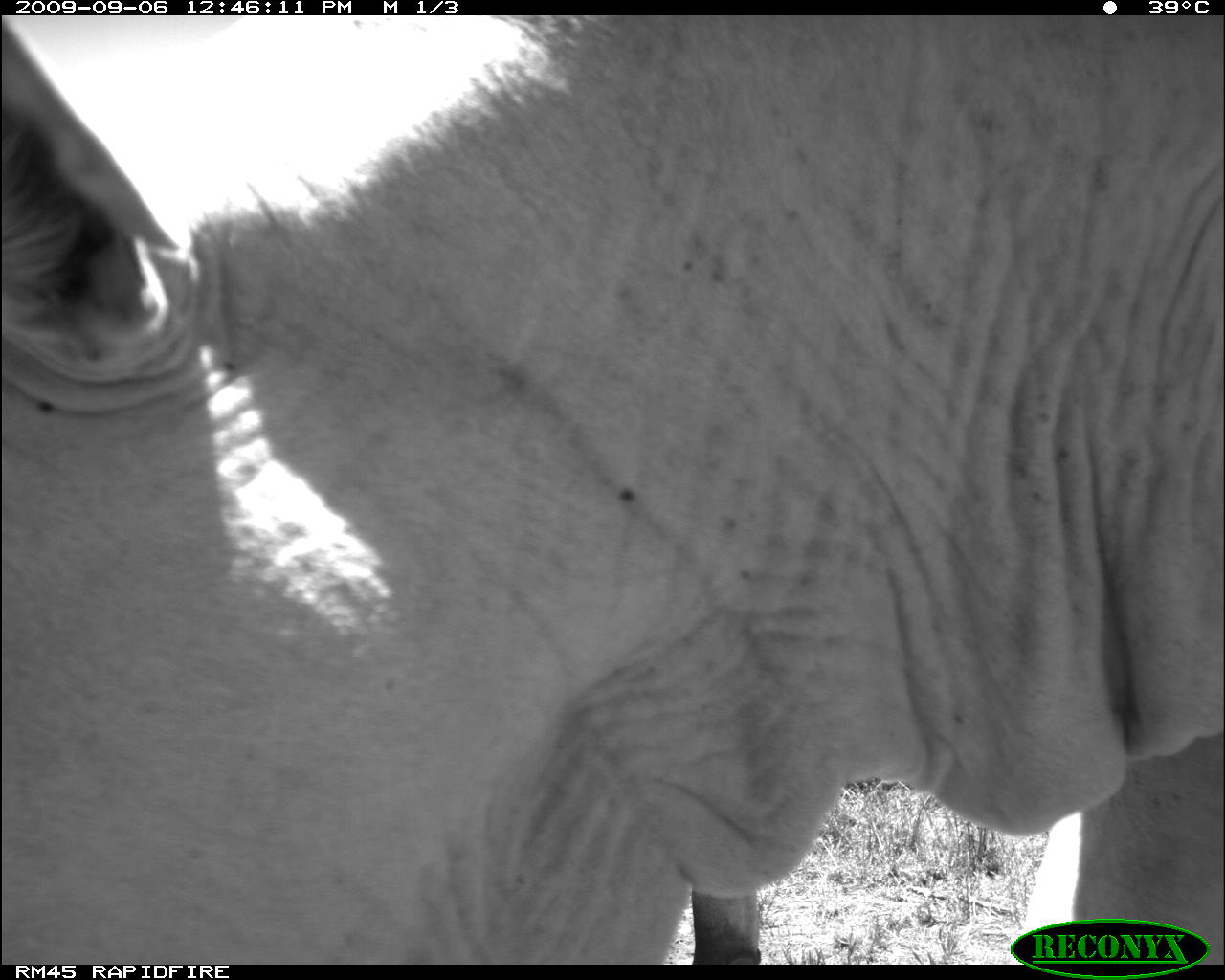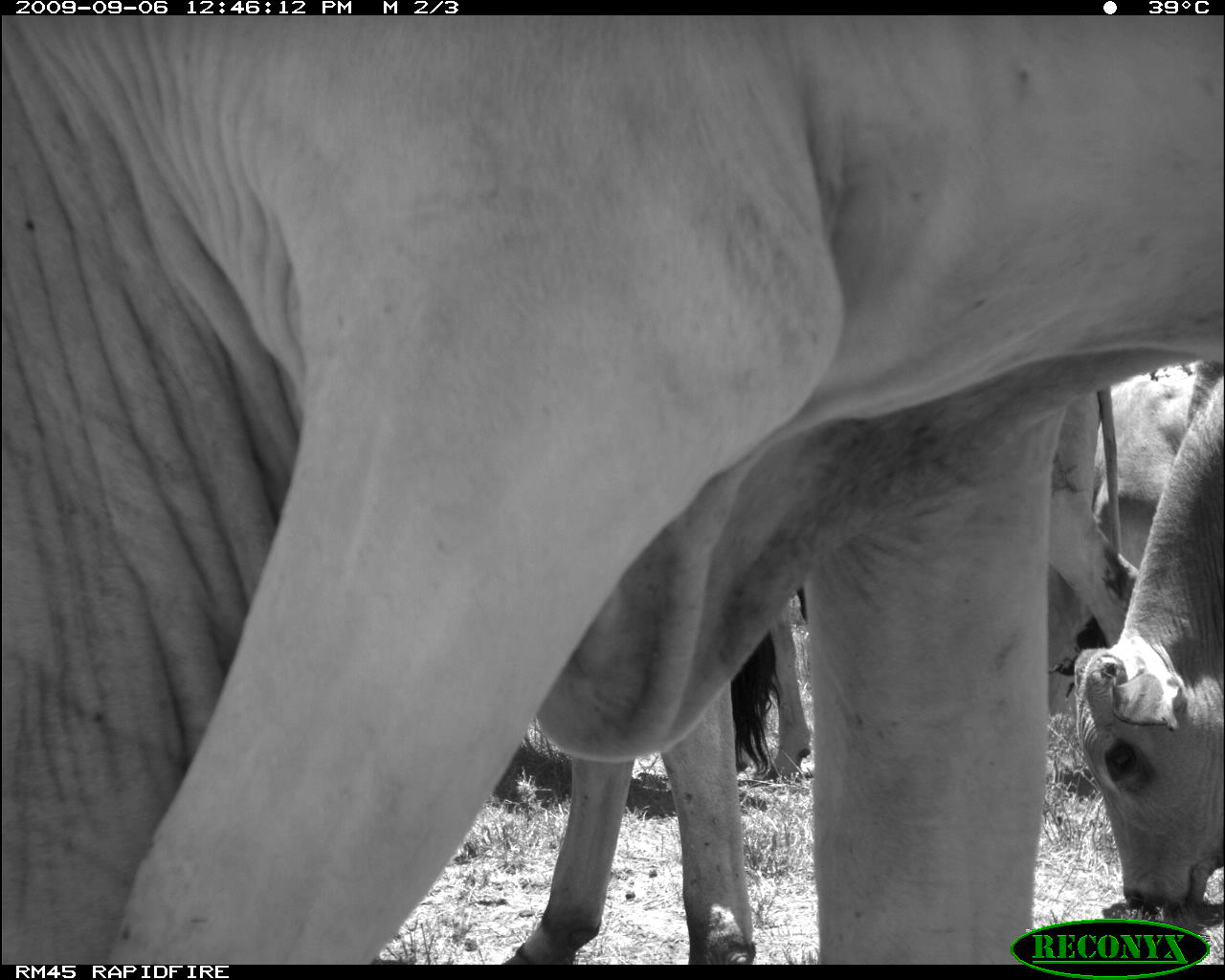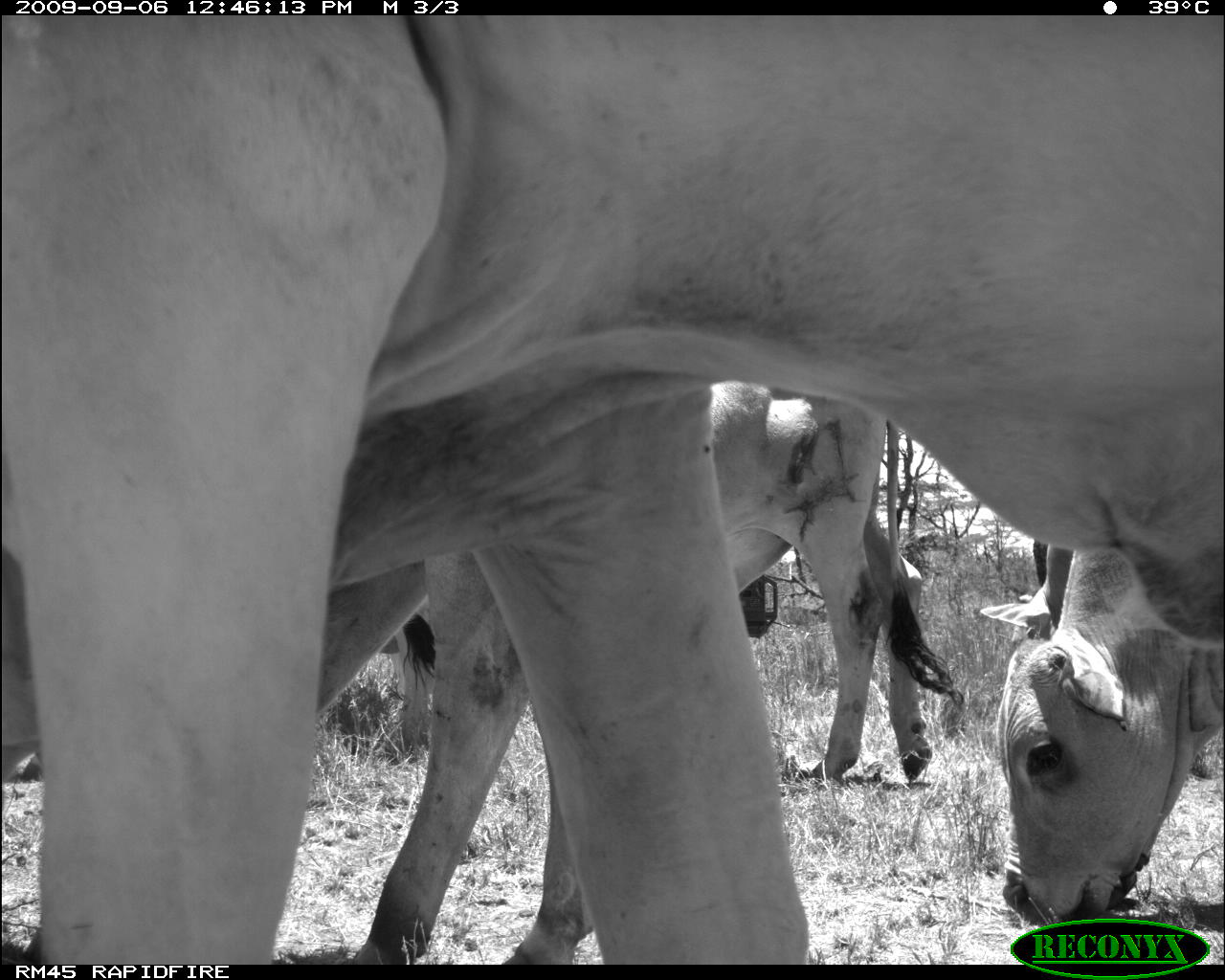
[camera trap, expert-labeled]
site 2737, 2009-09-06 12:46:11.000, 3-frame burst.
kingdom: Animalia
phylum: Chordata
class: Mammalia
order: Artiodactyla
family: Bovidae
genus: Bos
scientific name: Bos taurus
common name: domestic cattle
Bos taurus (domestic cattle), count 1.